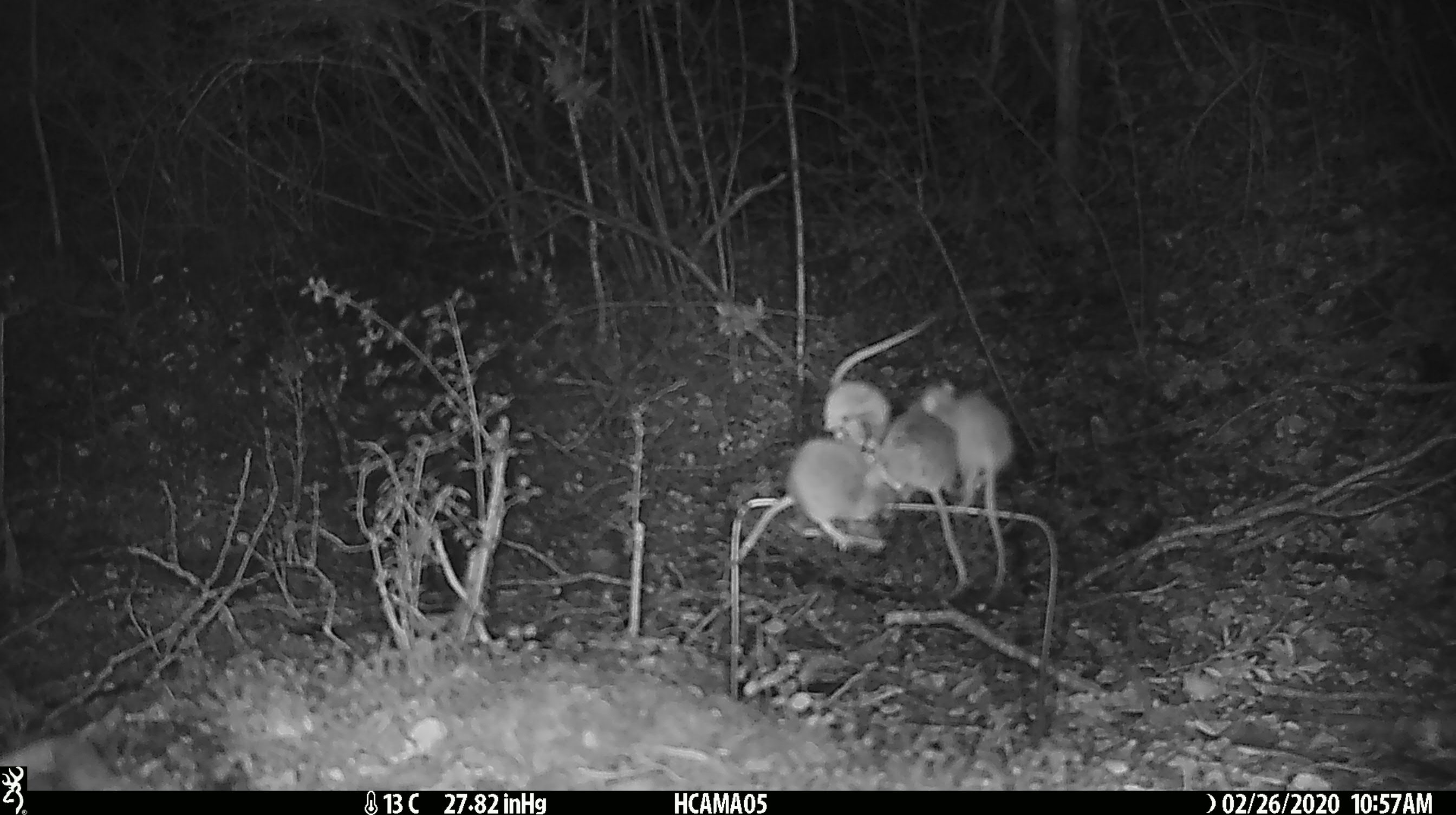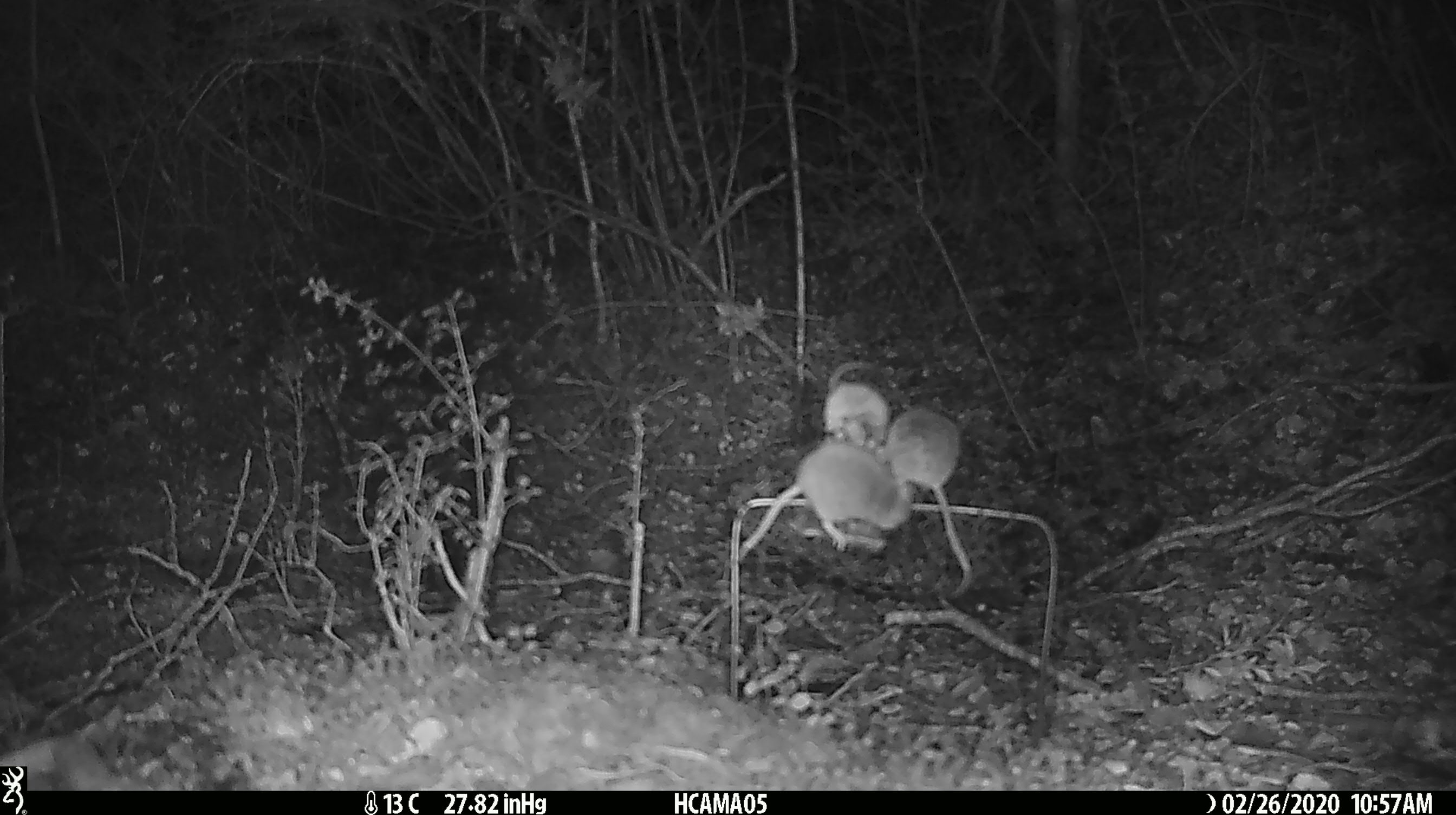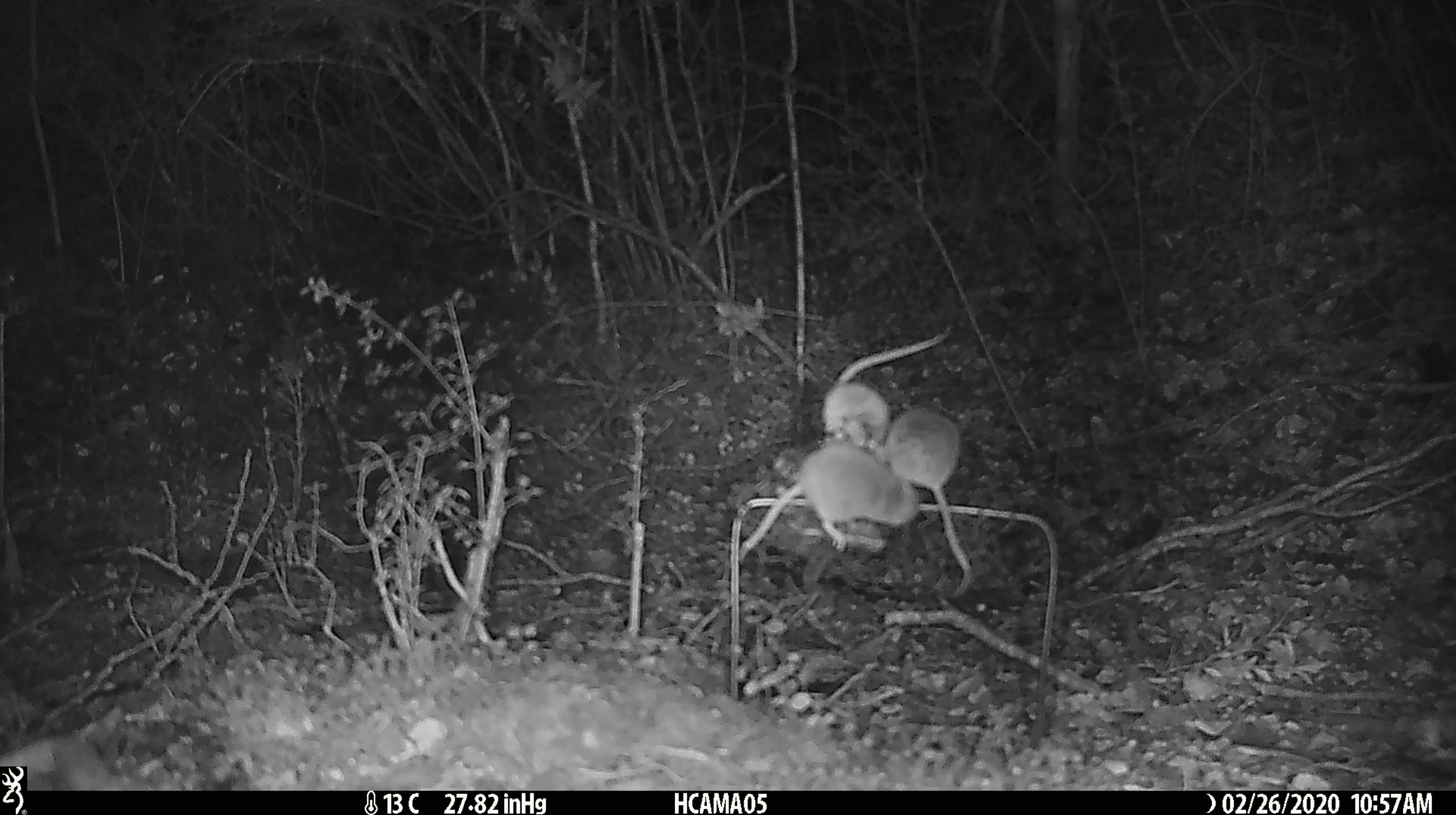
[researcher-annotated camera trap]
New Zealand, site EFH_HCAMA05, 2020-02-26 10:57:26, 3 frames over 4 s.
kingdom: Animalia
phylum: Chordata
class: Mammalia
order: Rodentia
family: Muridae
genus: Mus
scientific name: Mus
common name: mouse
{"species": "mouse (Mus)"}